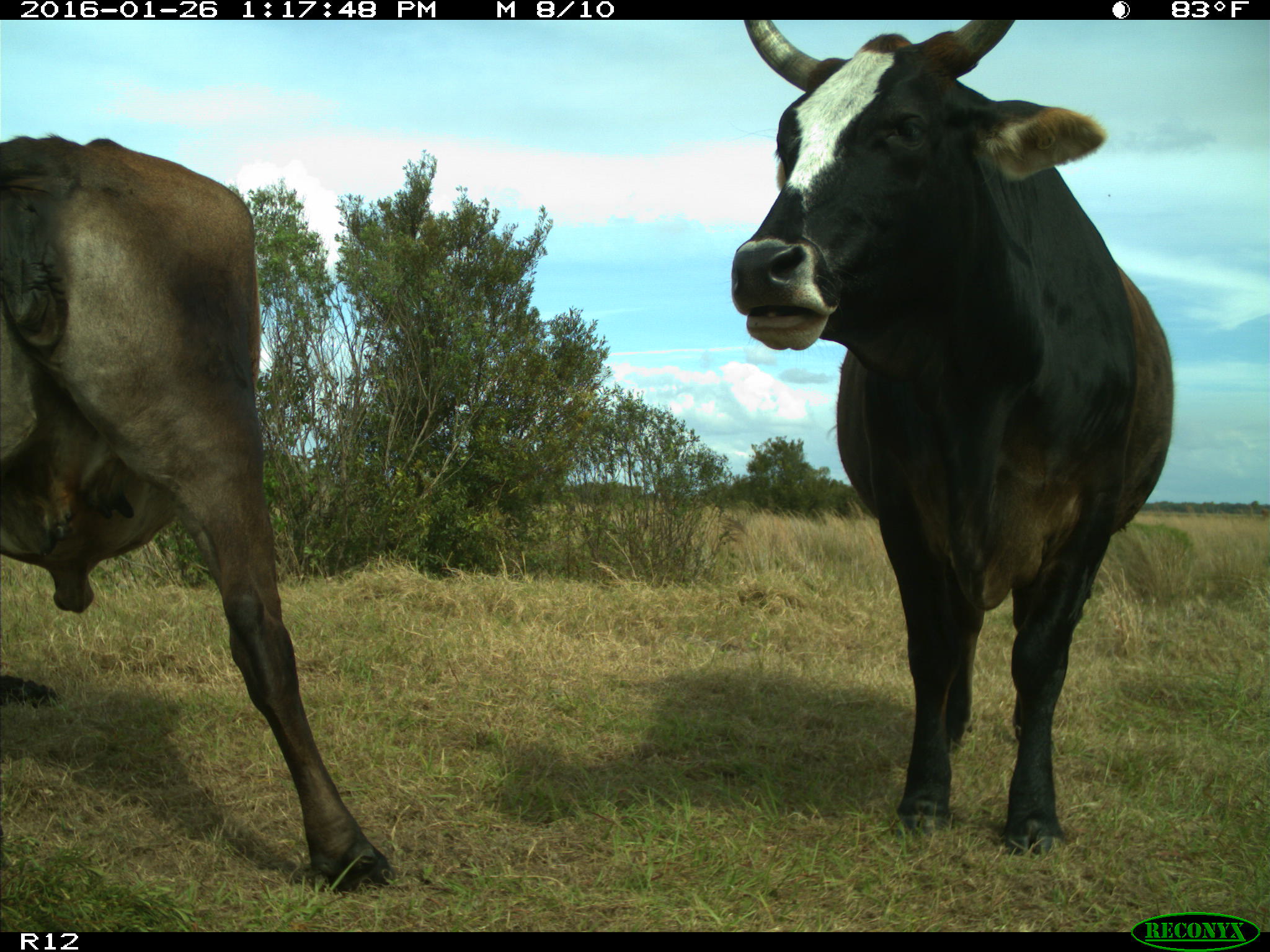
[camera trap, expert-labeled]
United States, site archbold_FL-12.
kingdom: Animalia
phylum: Chordata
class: Mammalia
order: Artiodactyla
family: Bovidae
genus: Bos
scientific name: Bos taurus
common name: domestic cow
Bos taurus (domestic cow).